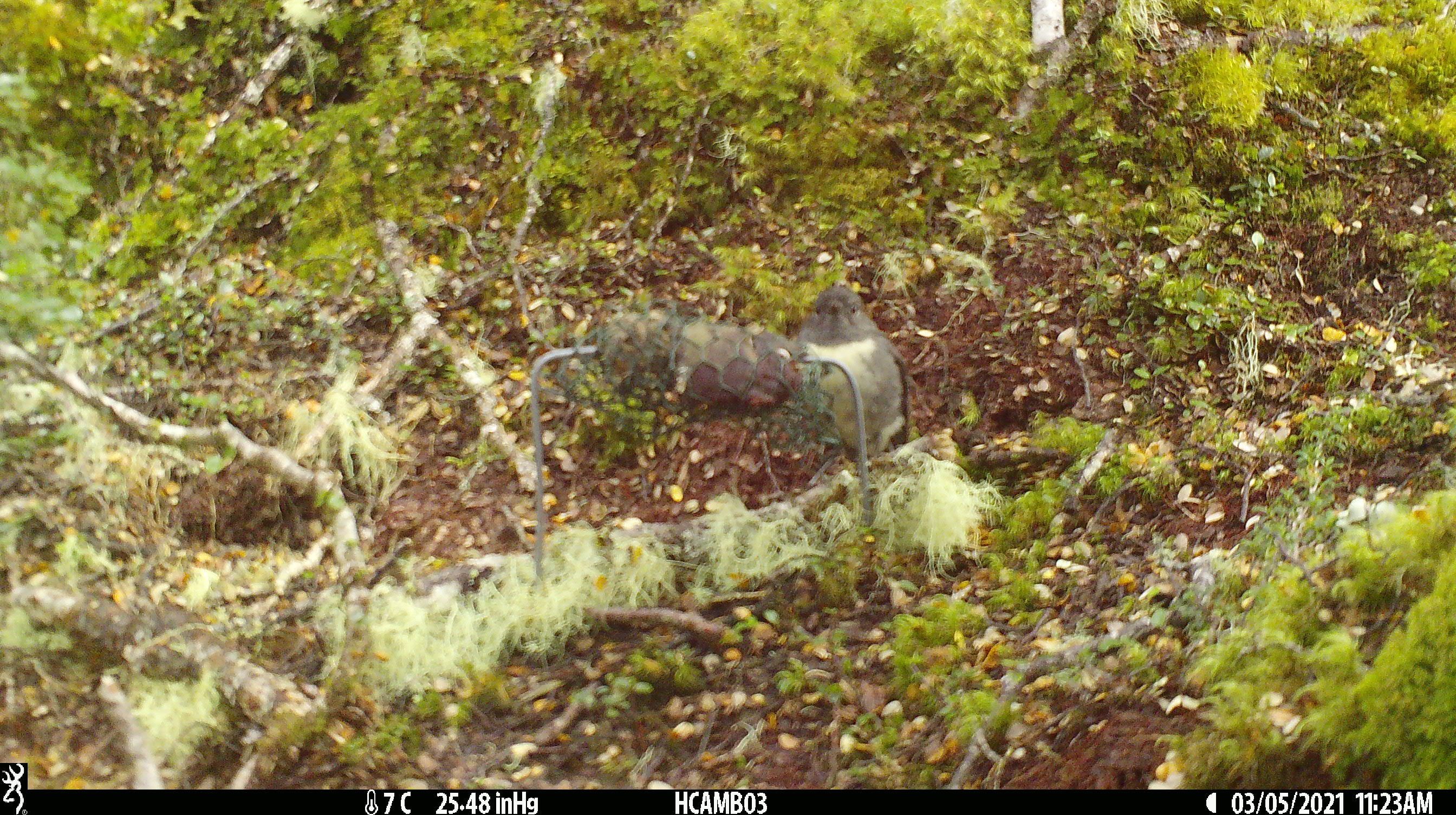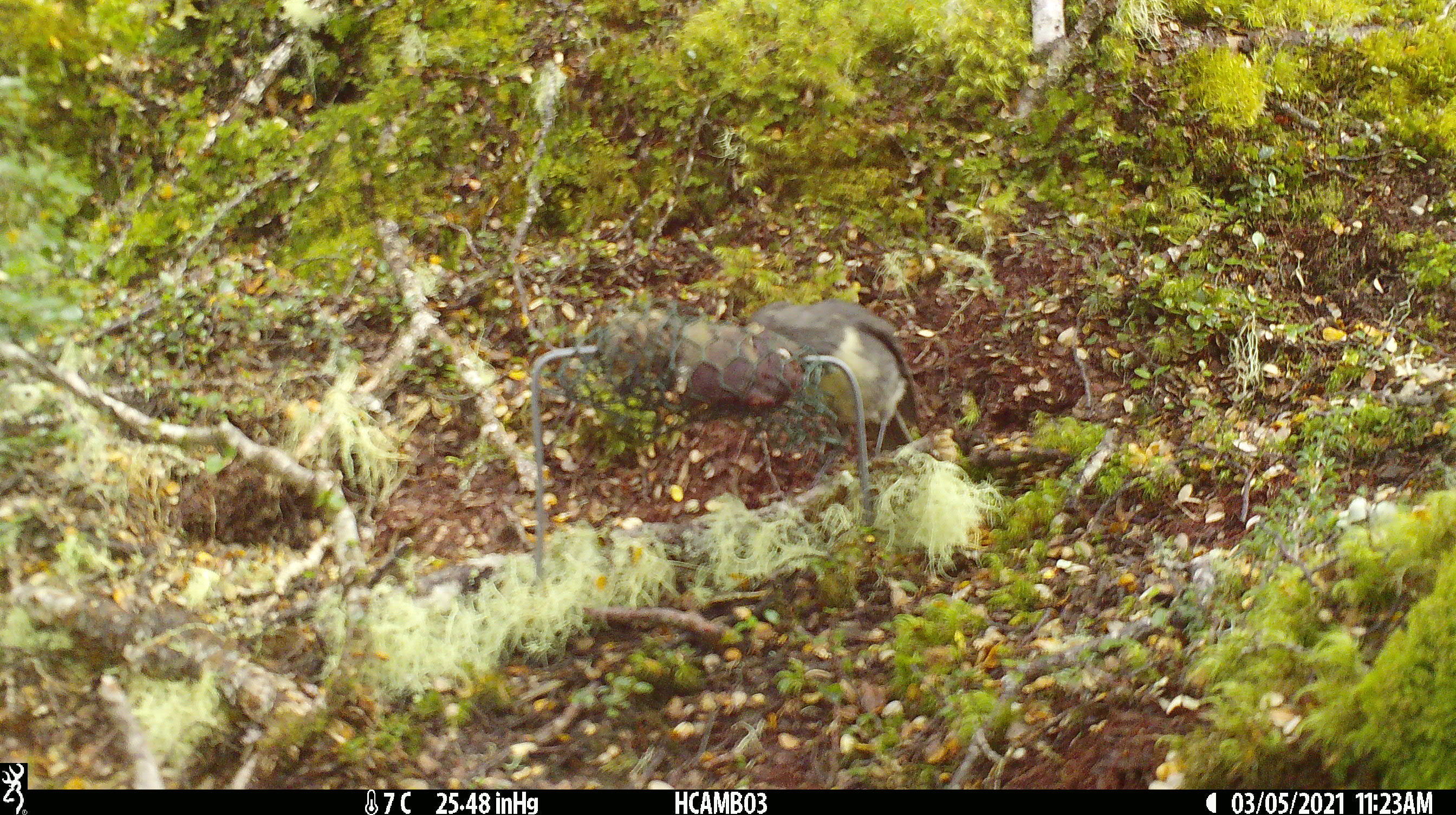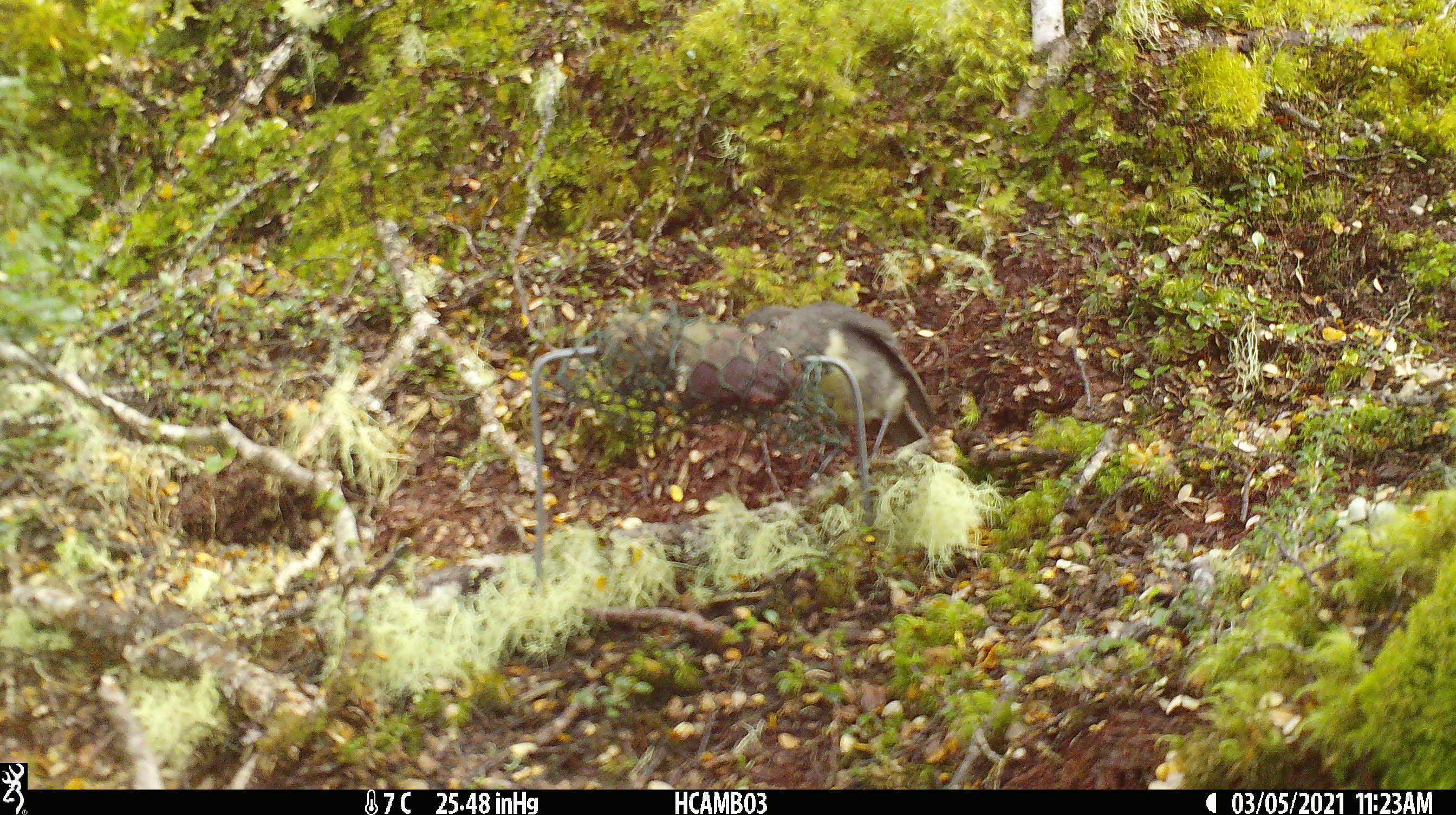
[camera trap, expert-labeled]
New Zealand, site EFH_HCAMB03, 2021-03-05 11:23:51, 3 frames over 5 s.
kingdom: Animalia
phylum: Chordata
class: Aves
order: Passeriformes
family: Petroicidae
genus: Petroica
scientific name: Petroica australis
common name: new zealand robin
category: robin